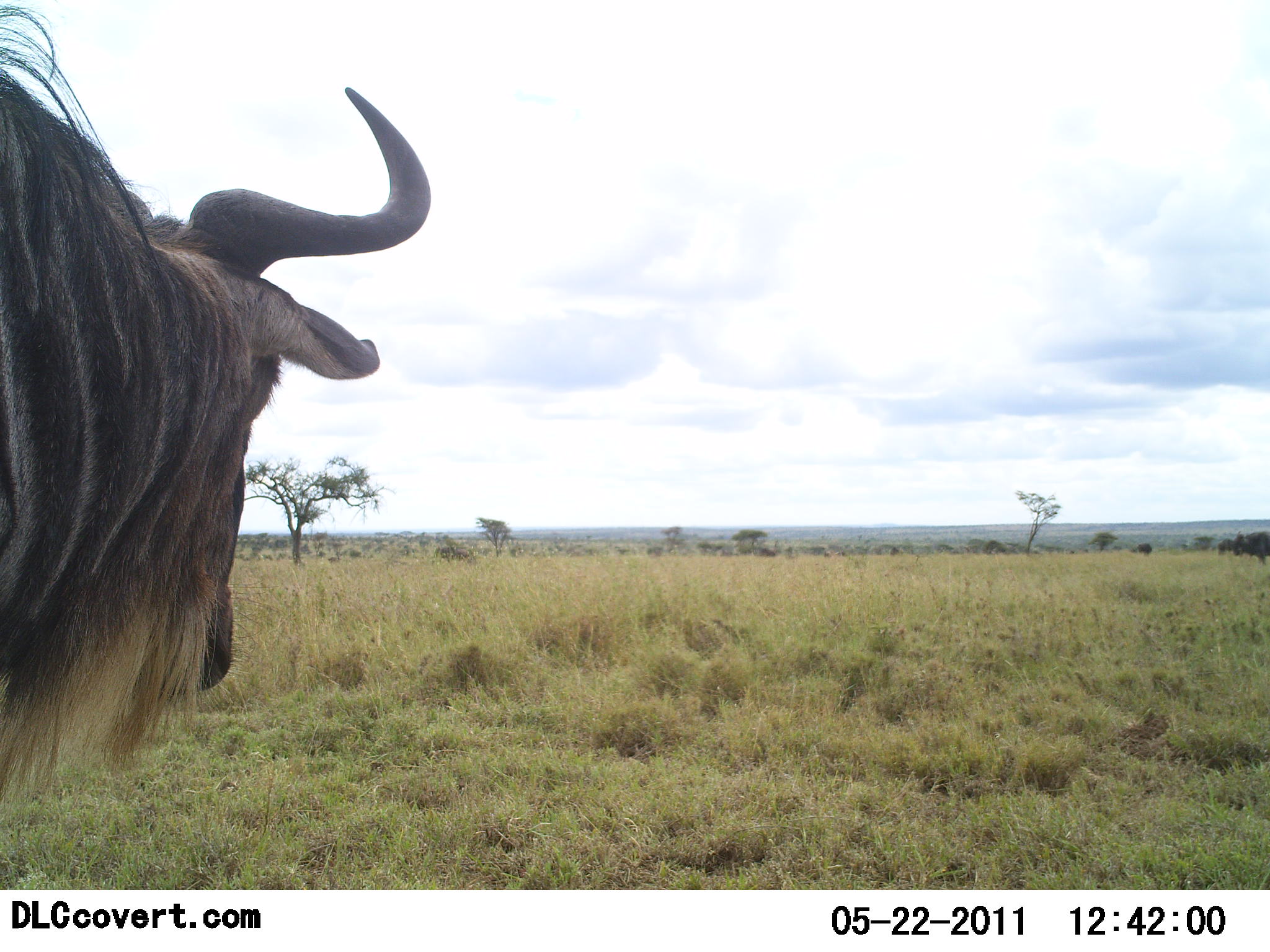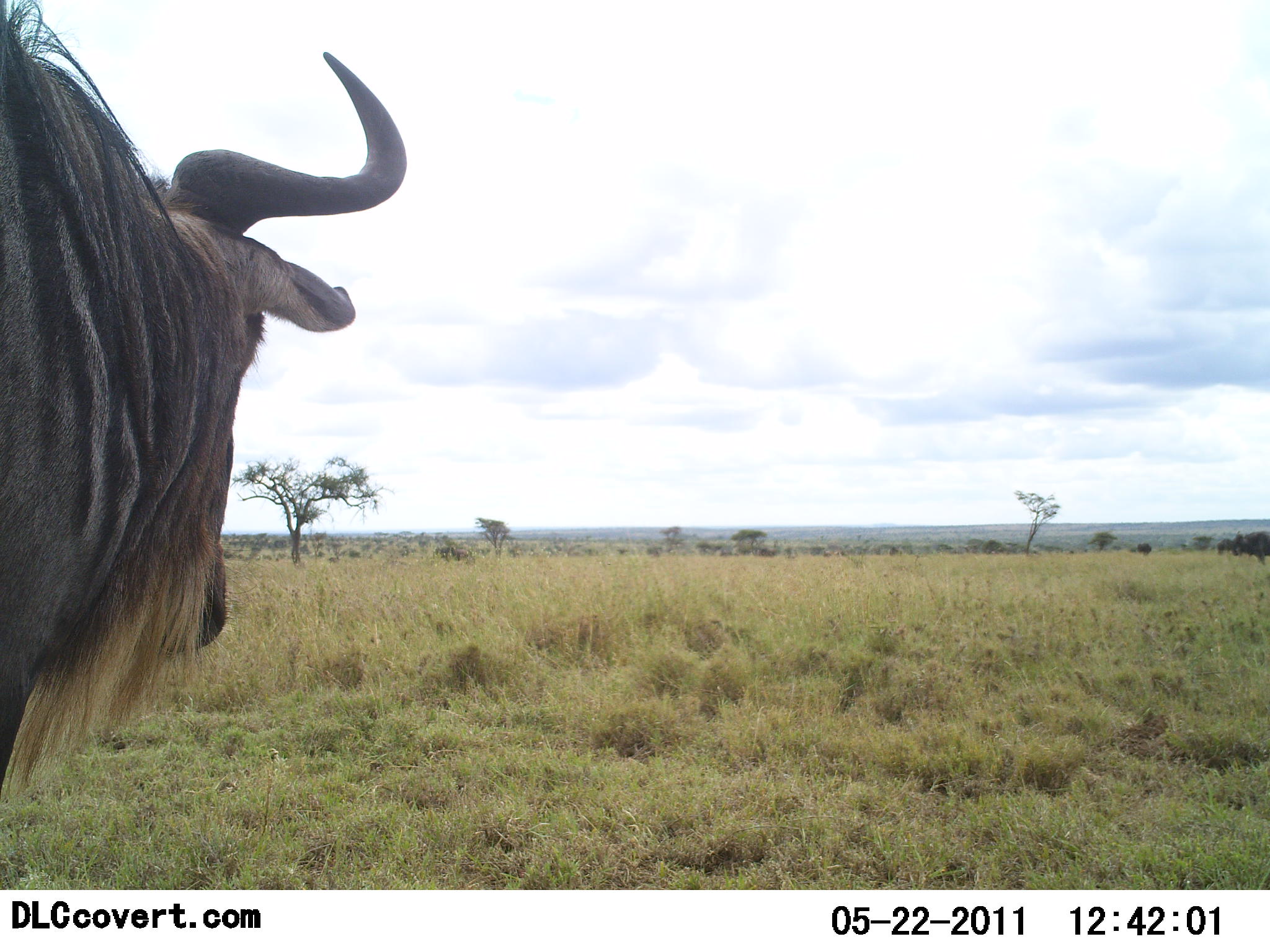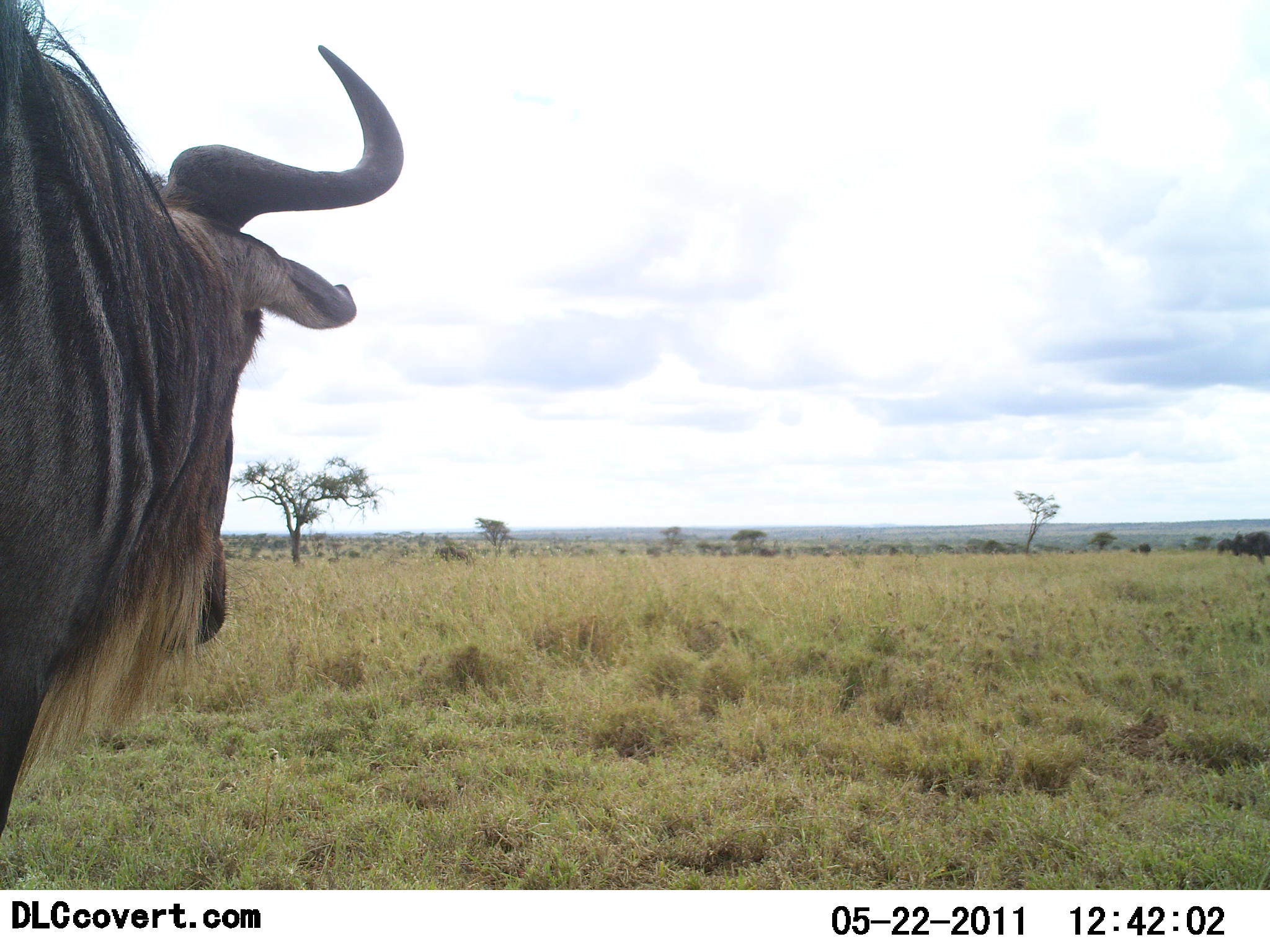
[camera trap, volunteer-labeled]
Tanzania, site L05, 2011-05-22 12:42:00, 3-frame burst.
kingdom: Animalia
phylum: Chordata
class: Mammalia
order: Artiodactyla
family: Bovidae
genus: Connochaetes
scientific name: Connochaetes taurinus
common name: blue wildebeest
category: wildebeest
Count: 1.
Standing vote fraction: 83%.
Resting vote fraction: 0%.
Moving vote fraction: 17%.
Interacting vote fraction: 0%.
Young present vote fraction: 0%.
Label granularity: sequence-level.